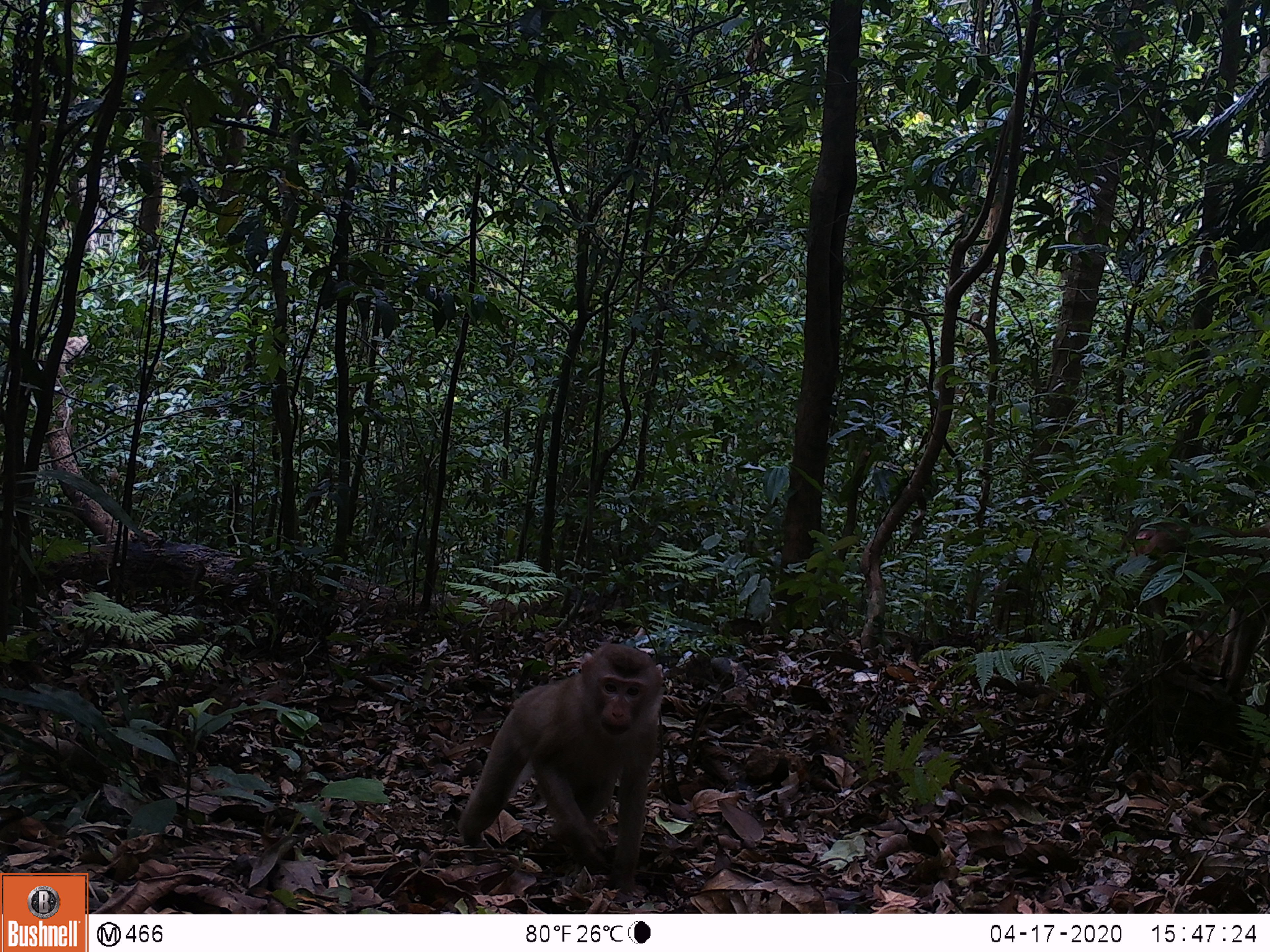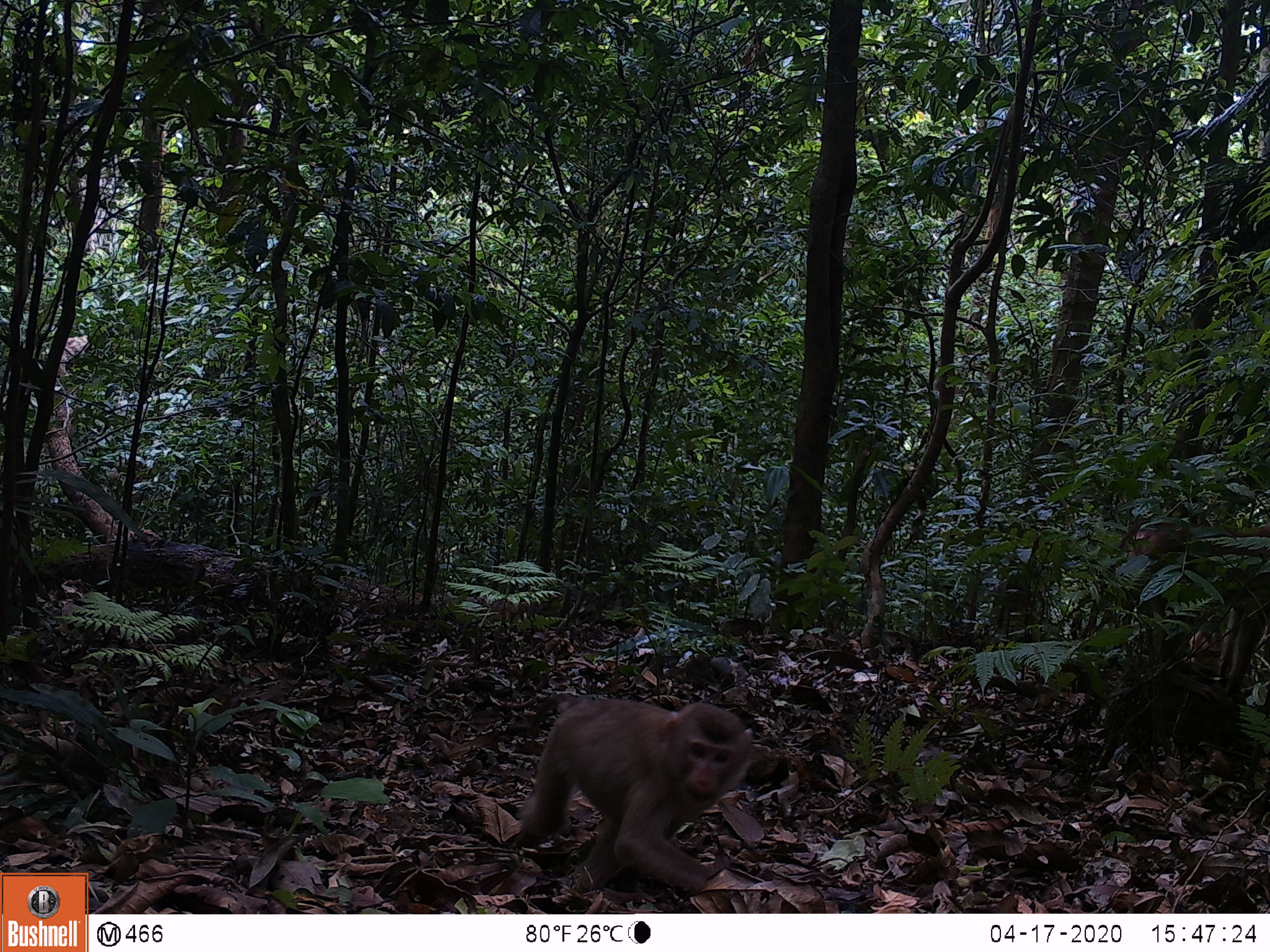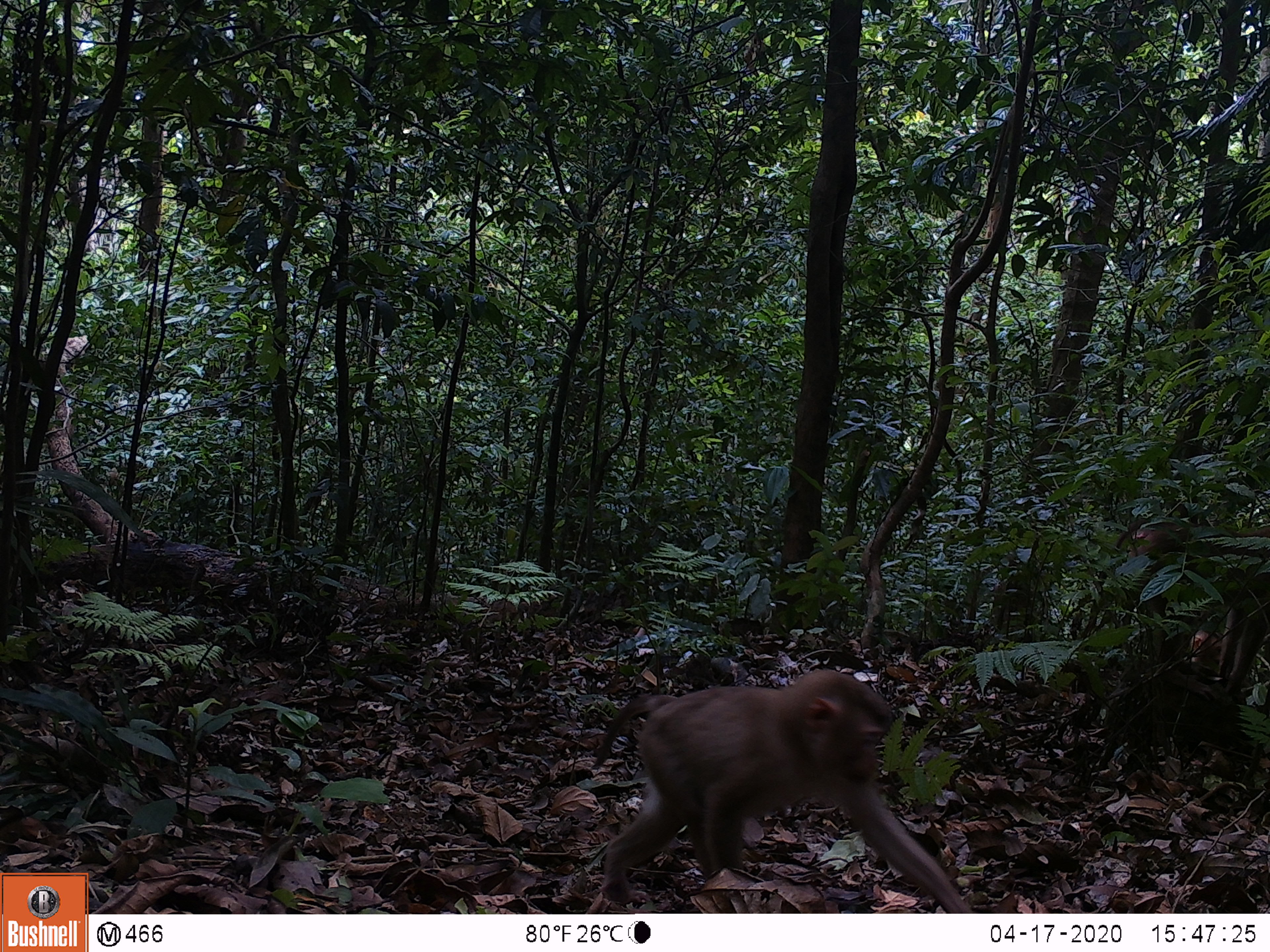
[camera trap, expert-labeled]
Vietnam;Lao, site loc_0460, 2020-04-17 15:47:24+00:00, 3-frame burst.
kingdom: Animalia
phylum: Chordata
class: Mammalia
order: Primates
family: Cercopithecidae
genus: Macaca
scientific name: Macaca nemestrina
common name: pig-tailed macaque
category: pig tailed macaque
Pig tailed macaque (pig-tailed macaque) (Macaca nemestrina). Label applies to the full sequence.